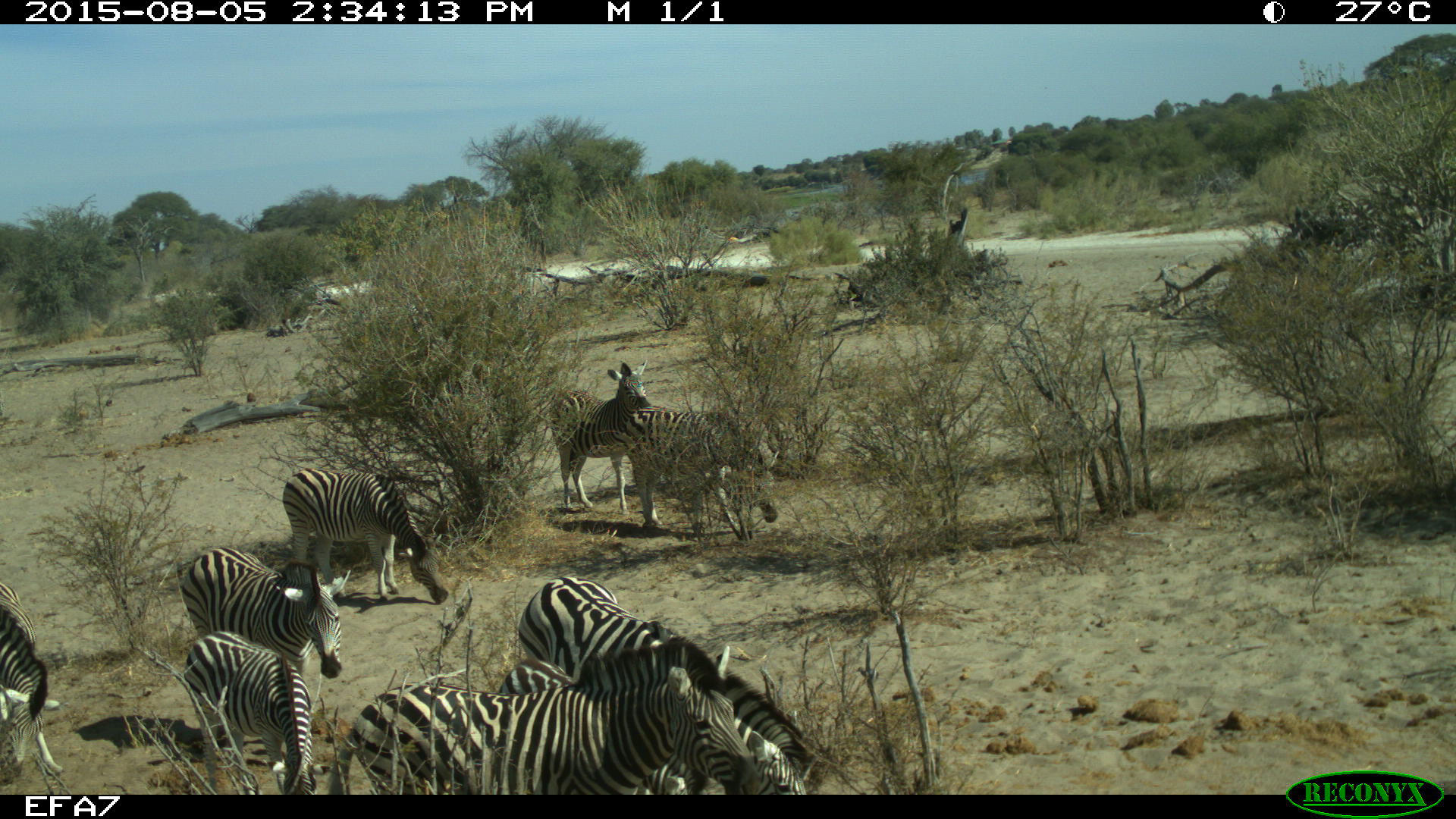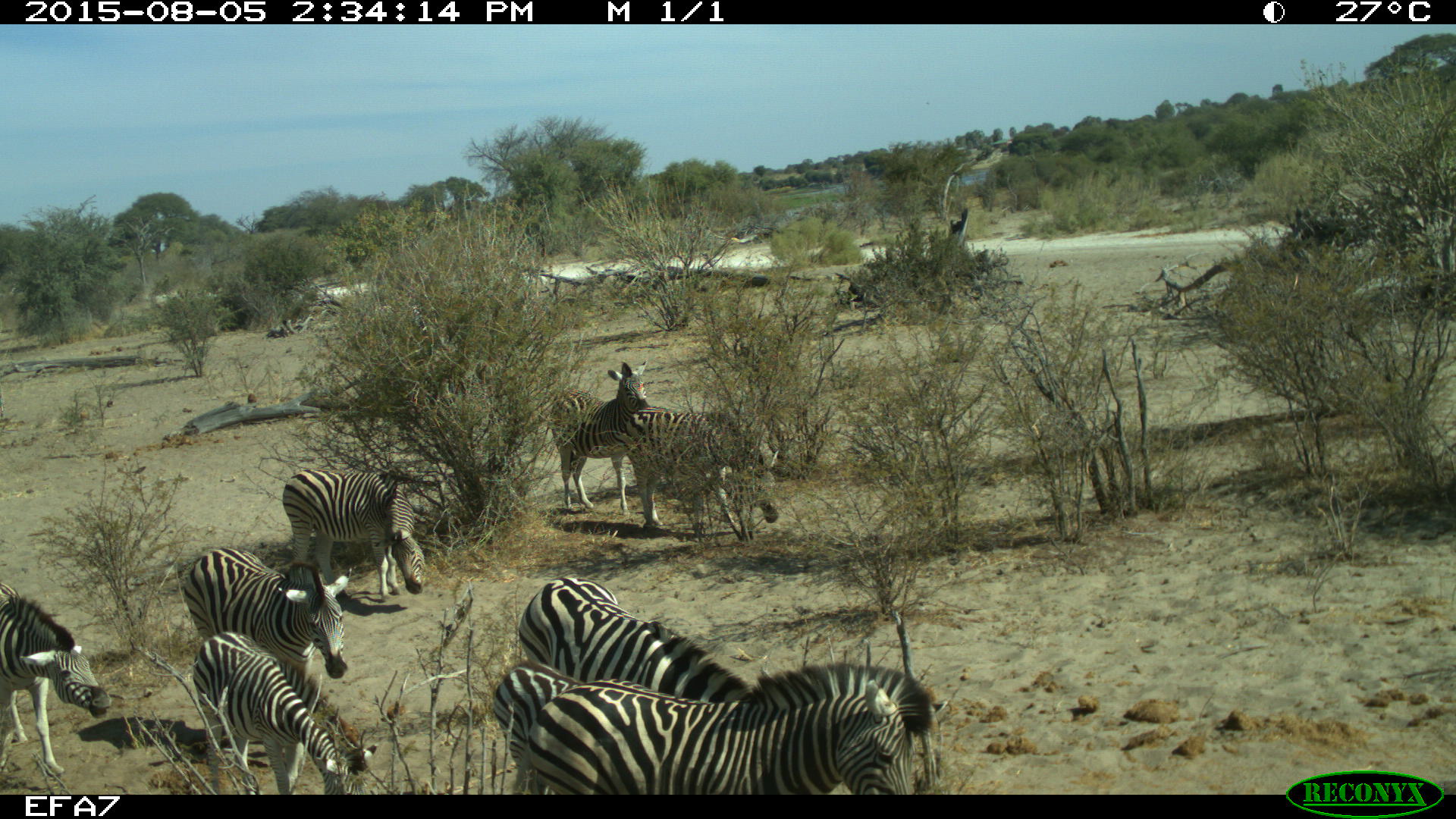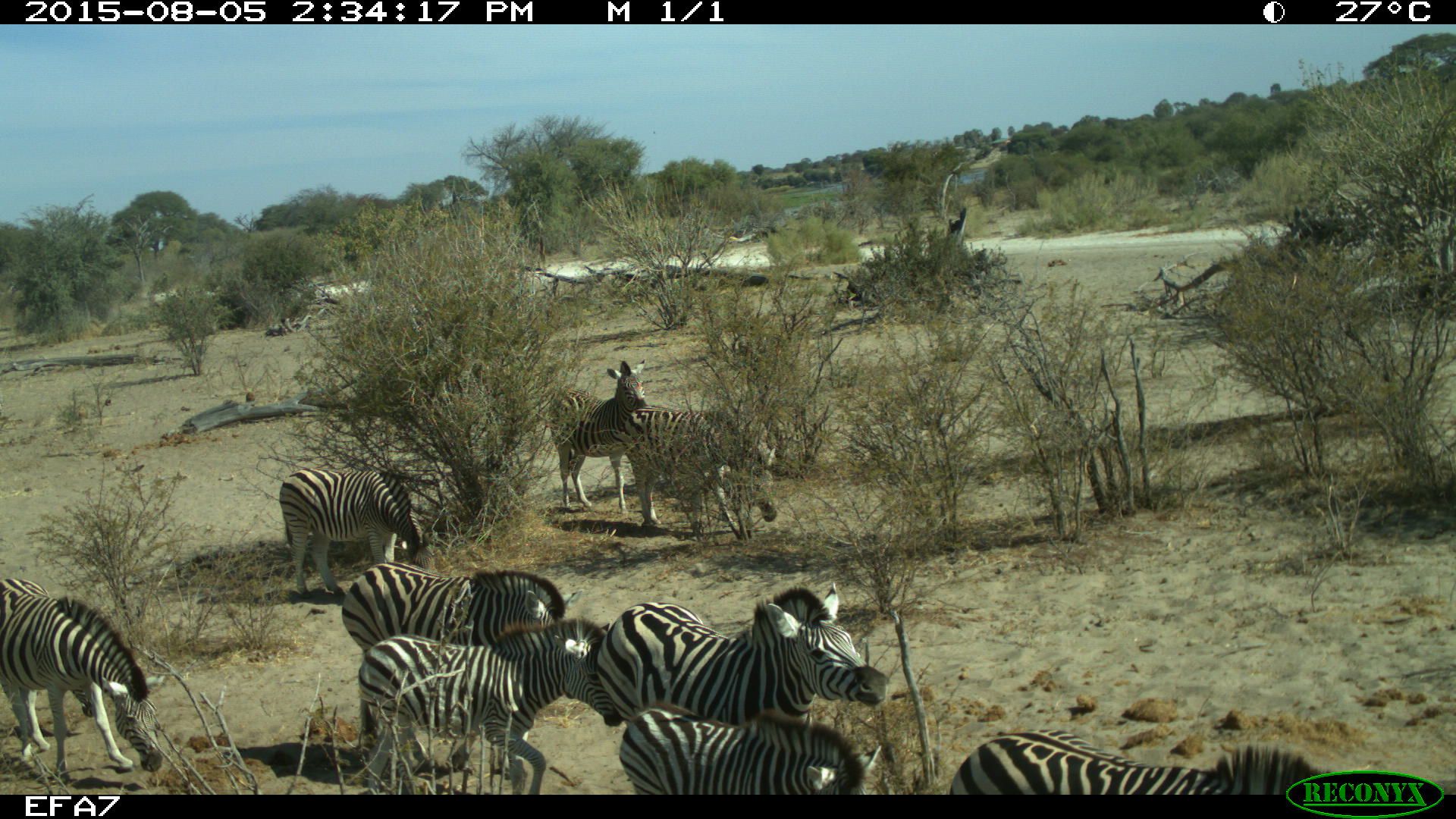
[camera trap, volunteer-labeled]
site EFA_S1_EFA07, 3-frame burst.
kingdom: Animalia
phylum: Chordata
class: Mammalia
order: Perissodactyla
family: Equidae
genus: Equus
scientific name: Equus quagga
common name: plains zebra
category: zebraplains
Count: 9.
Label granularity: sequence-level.